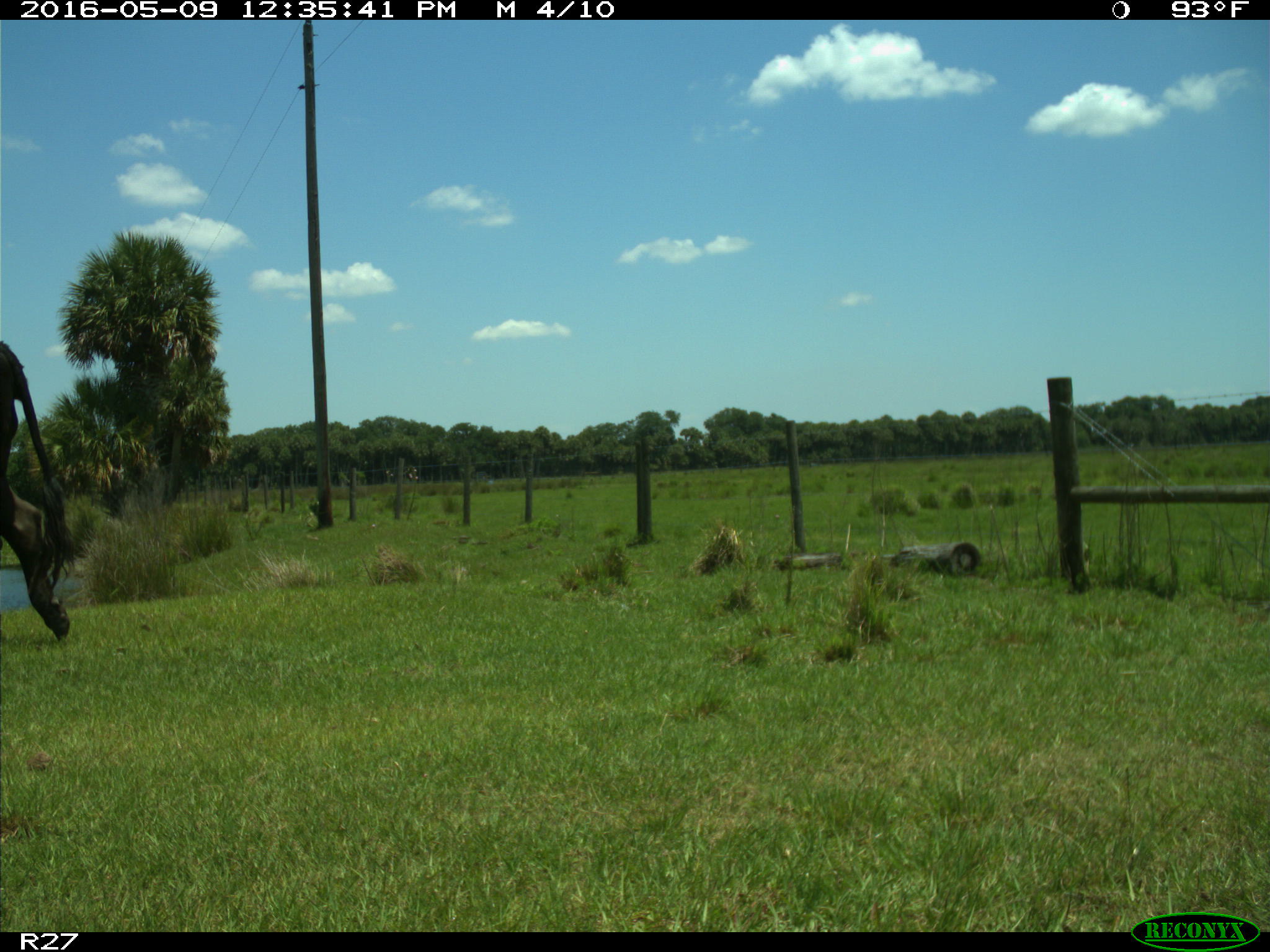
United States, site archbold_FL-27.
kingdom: Animalia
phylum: Chordata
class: Mammalia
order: Artiodactyla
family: Bovidae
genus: Bos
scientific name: Bos taurus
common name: domestic cow